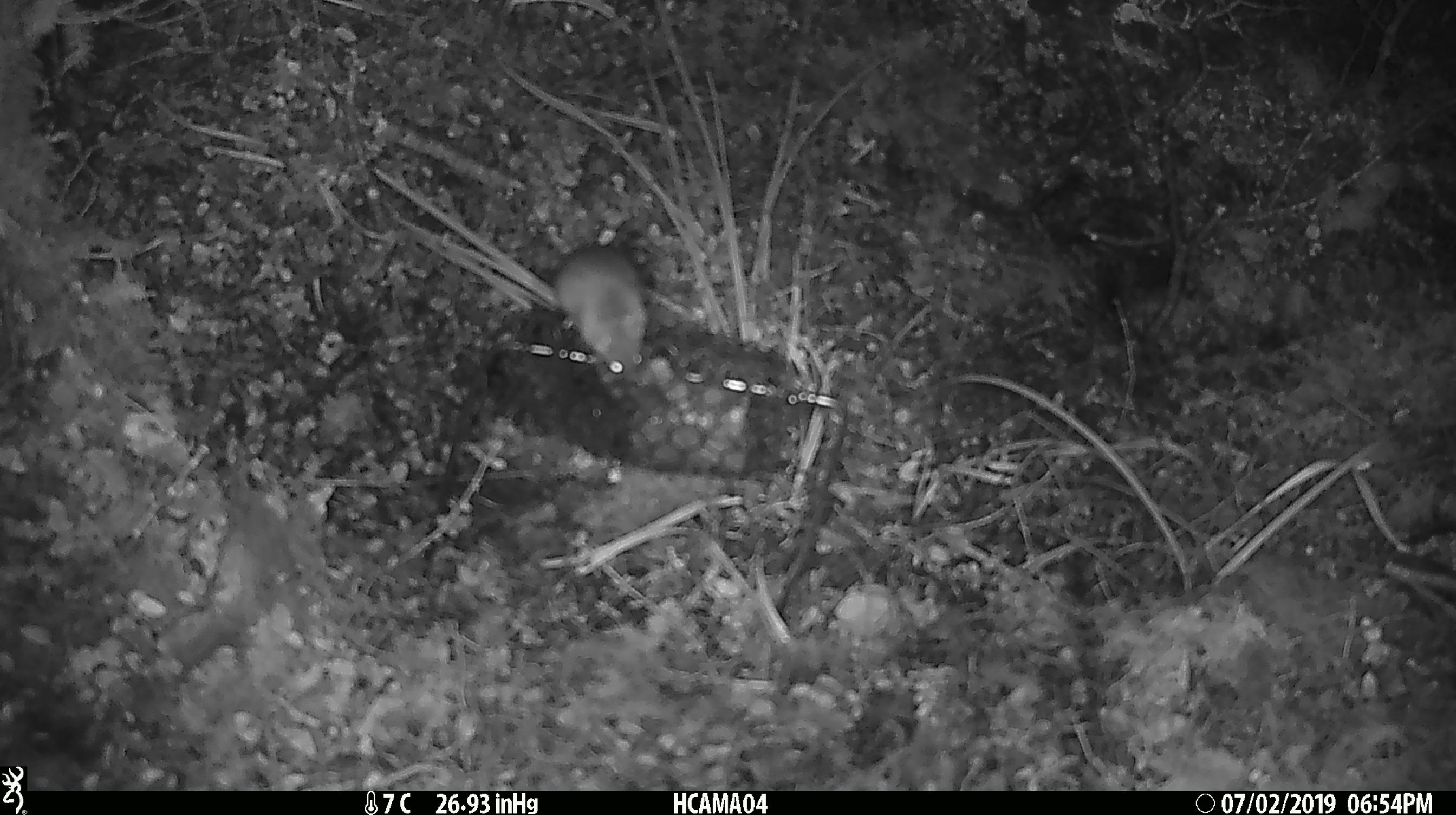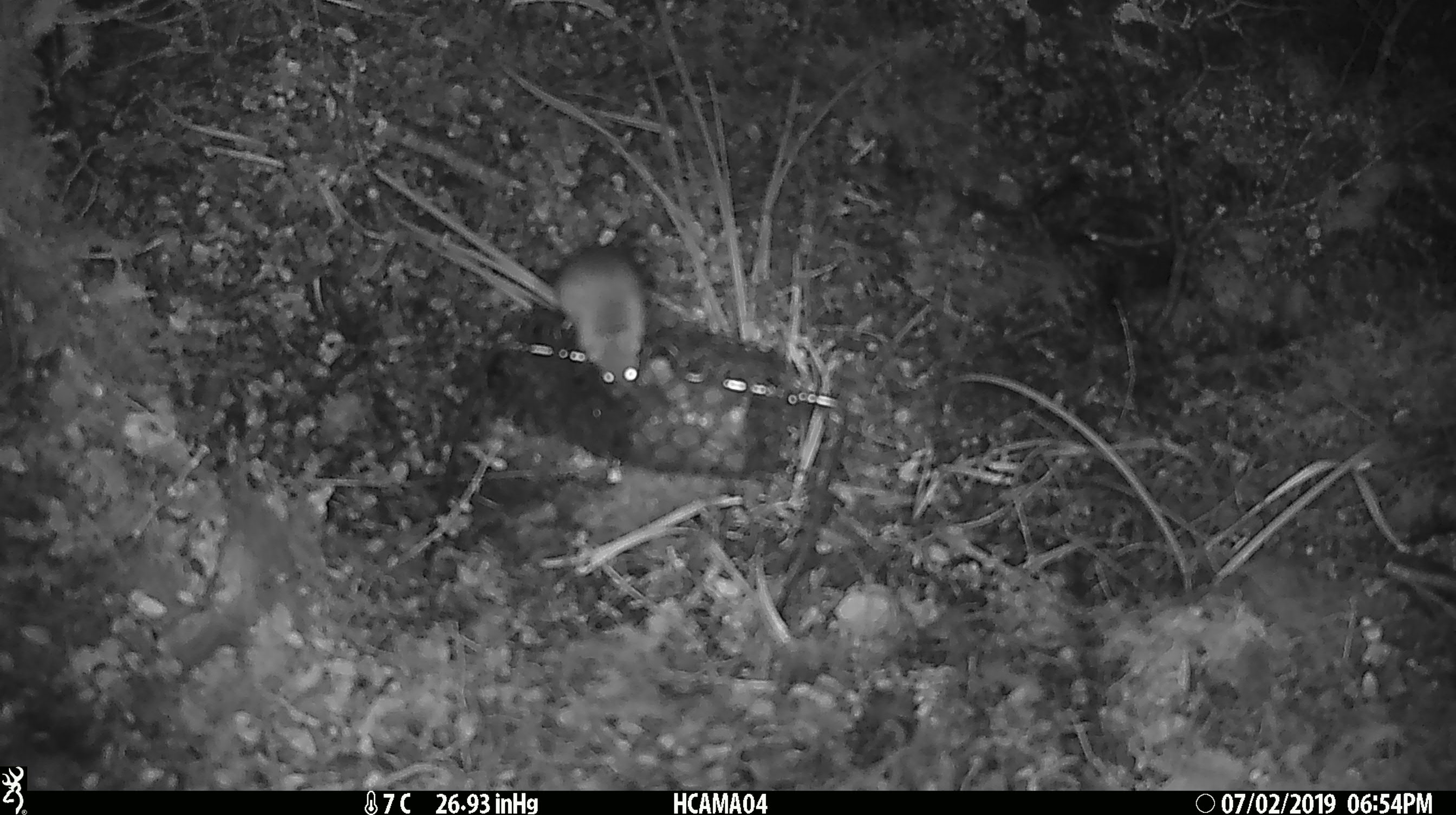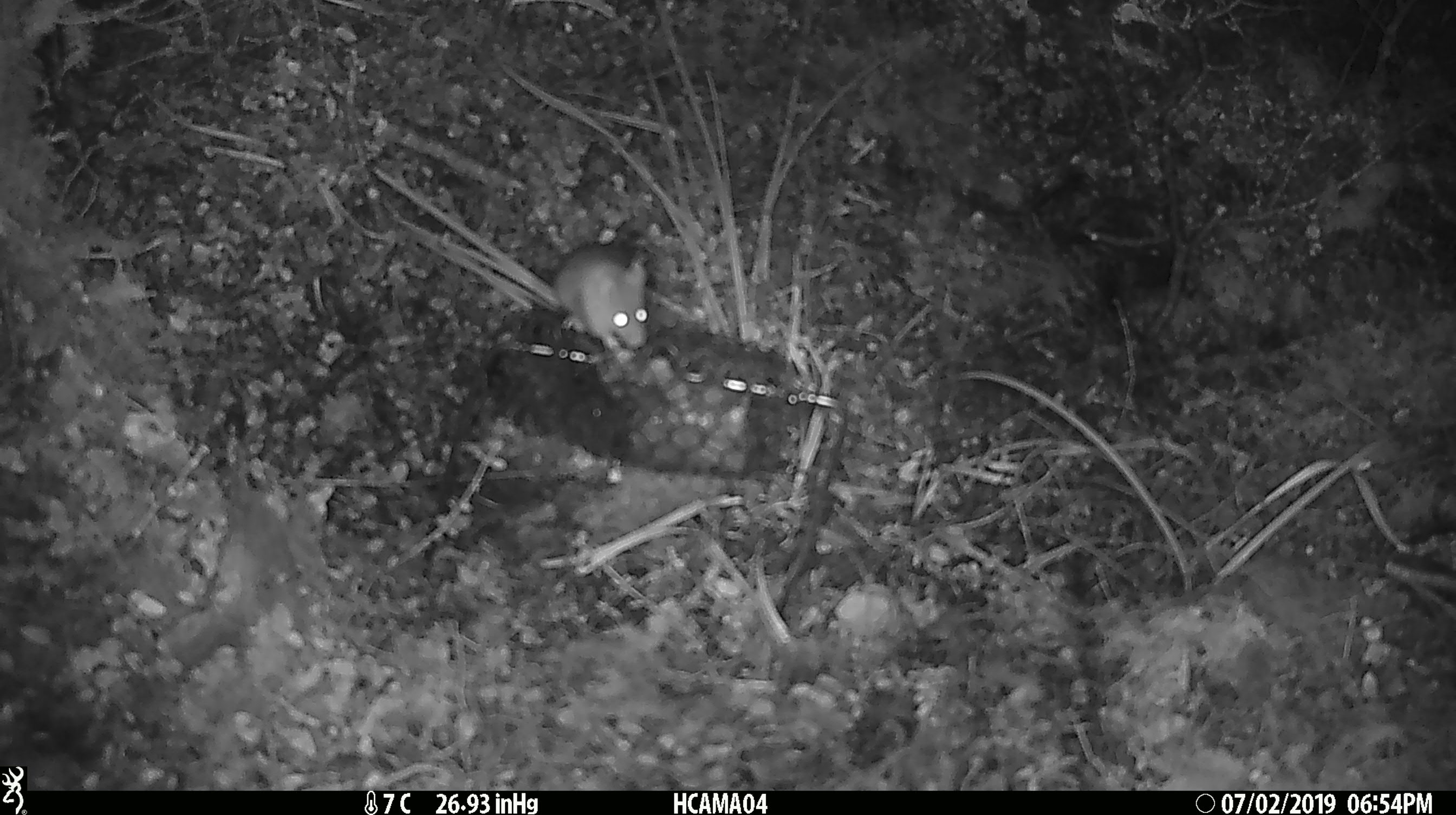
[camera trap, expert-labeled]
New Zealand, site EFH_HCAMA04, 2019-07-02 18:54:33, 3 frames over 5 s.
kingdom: Animalia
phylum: Chordata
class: Mammalia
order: Rodentia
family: Muridae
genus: Mus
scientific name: Mus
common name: mouse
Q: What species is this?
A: Mouse (Mus).